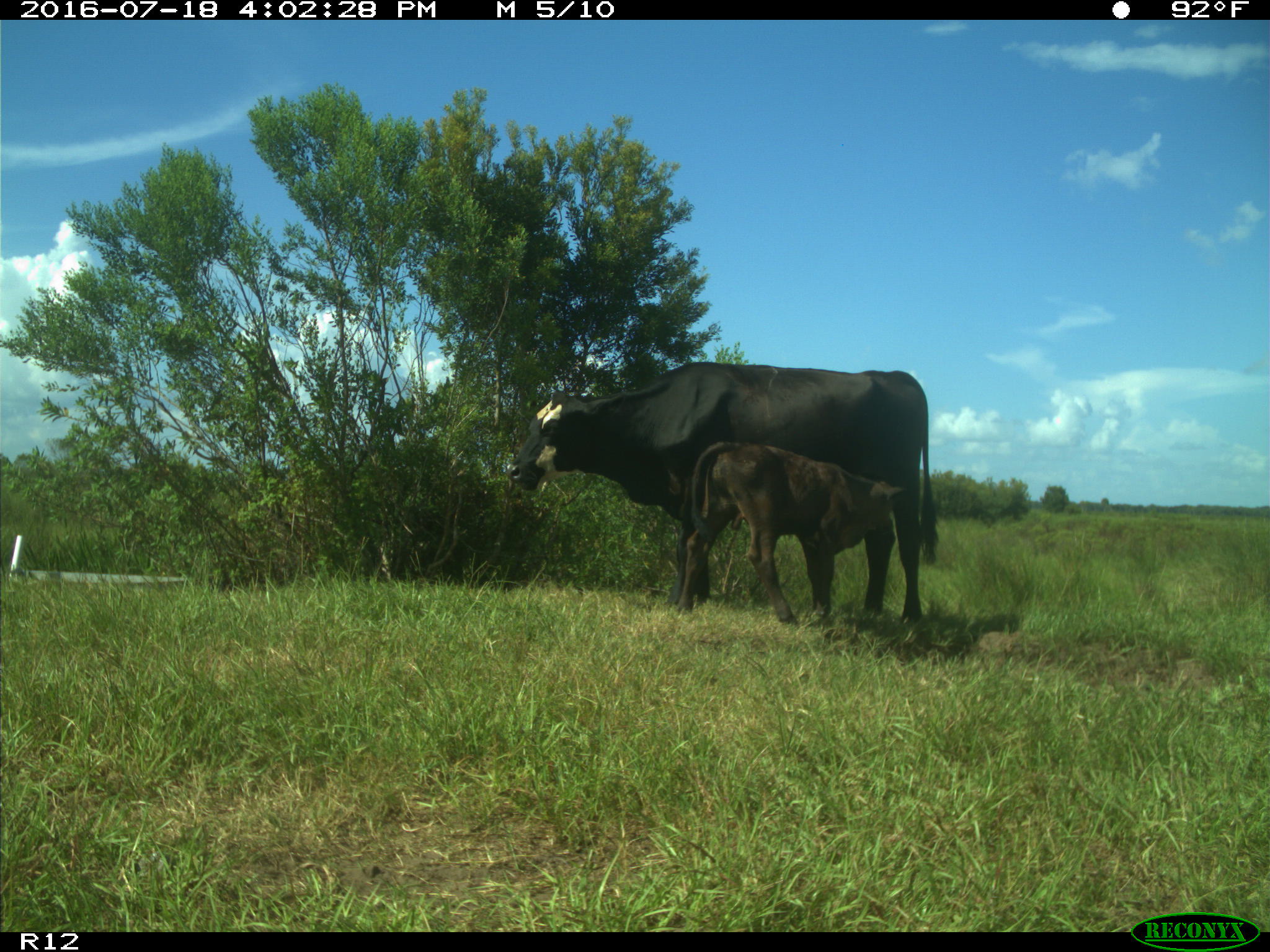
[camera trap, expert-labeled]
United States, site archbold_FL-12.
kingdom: Animalia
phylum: Chordata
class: Mammalia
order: Artiodactyla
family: Bovidae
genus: Bos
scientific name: Bos taurus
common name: domestic cow